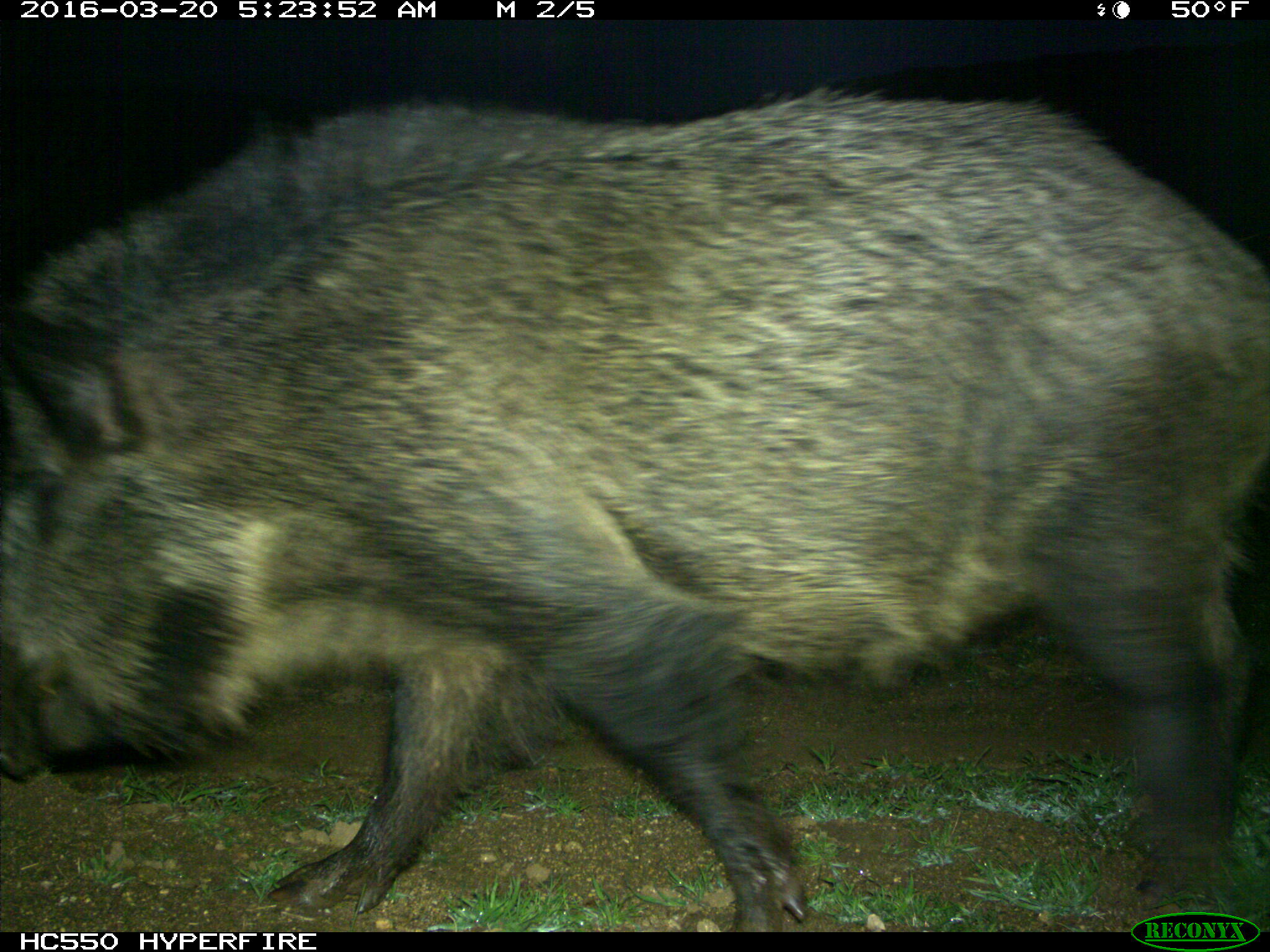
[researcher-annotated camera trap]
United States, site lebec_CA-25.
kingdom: Animalia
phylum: Chordata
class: Mammalia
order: Artiodactyla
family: Suidae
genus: Sus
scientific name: Sus scrofa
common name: wild boar